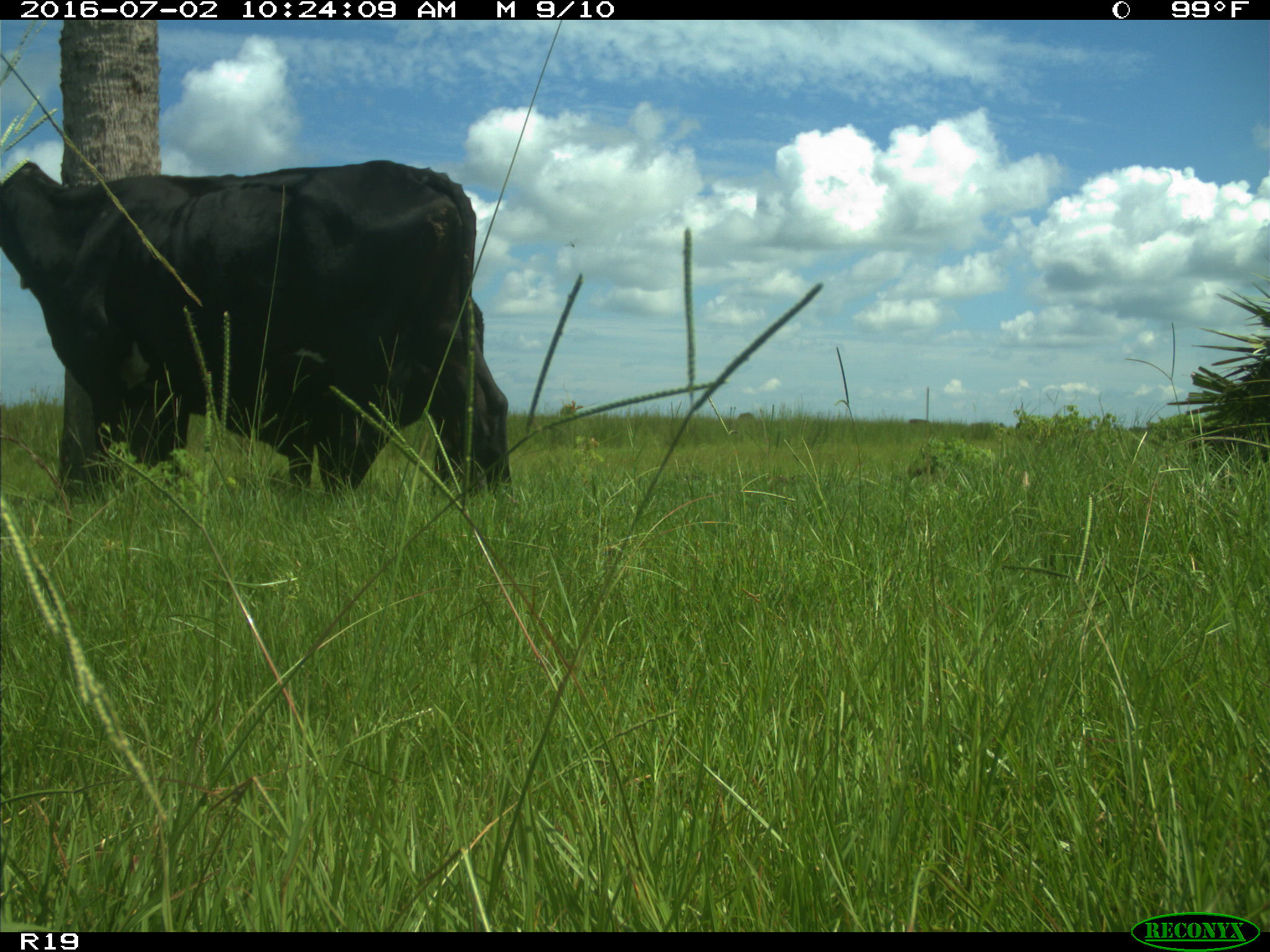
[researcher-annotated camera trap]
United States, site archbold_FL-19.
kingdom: Animalia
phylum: Chordata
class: Mammalia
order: Artiodactyla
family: Bovidae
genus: Bos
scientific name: Bos taurus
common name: domestic cow